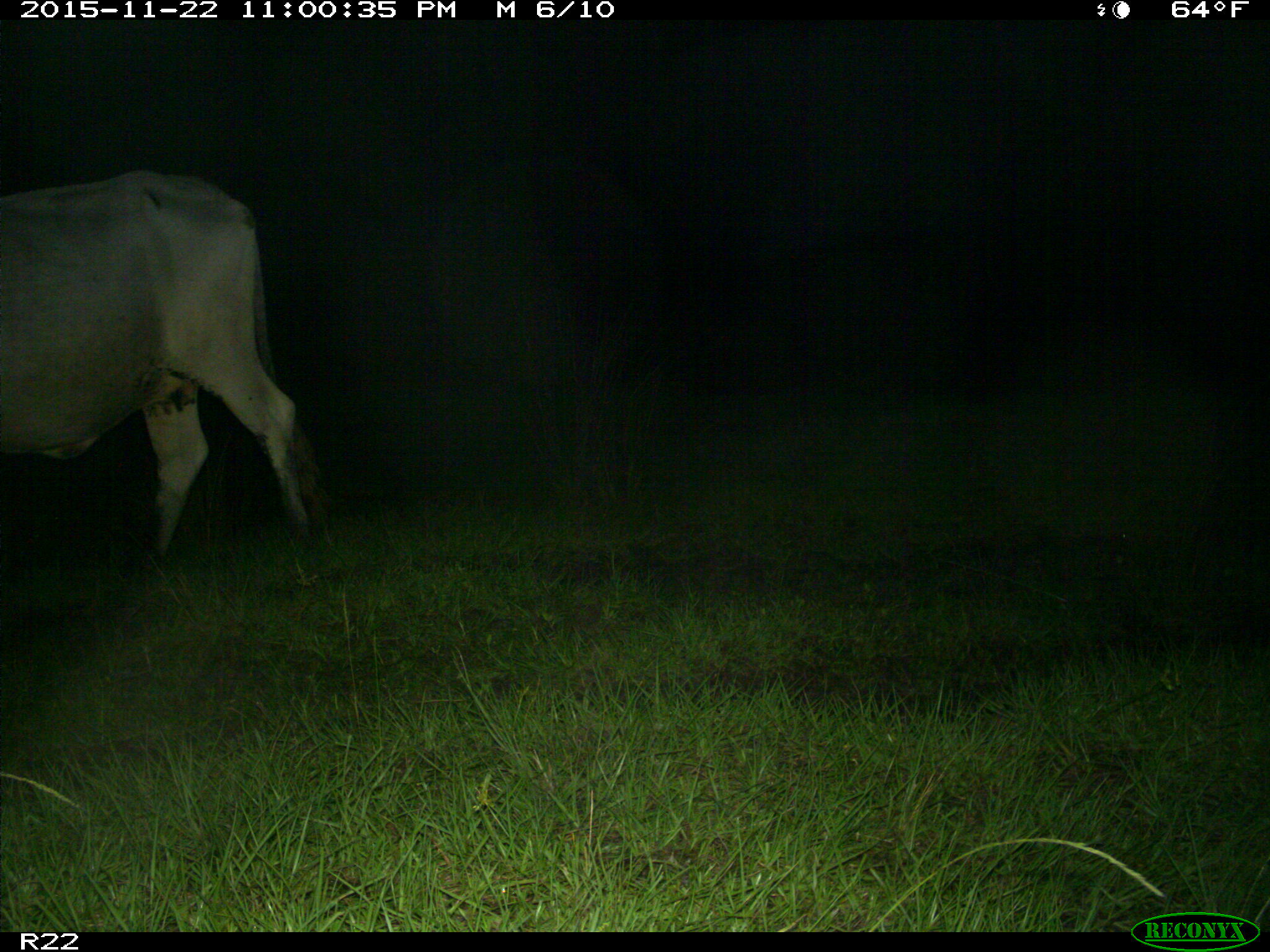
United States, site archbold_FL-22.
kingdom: Animalia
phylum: Chordata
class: Mammalia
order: Artiodactyla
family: Bovidae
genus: Bos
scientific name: Bos taurus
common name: domestic cow